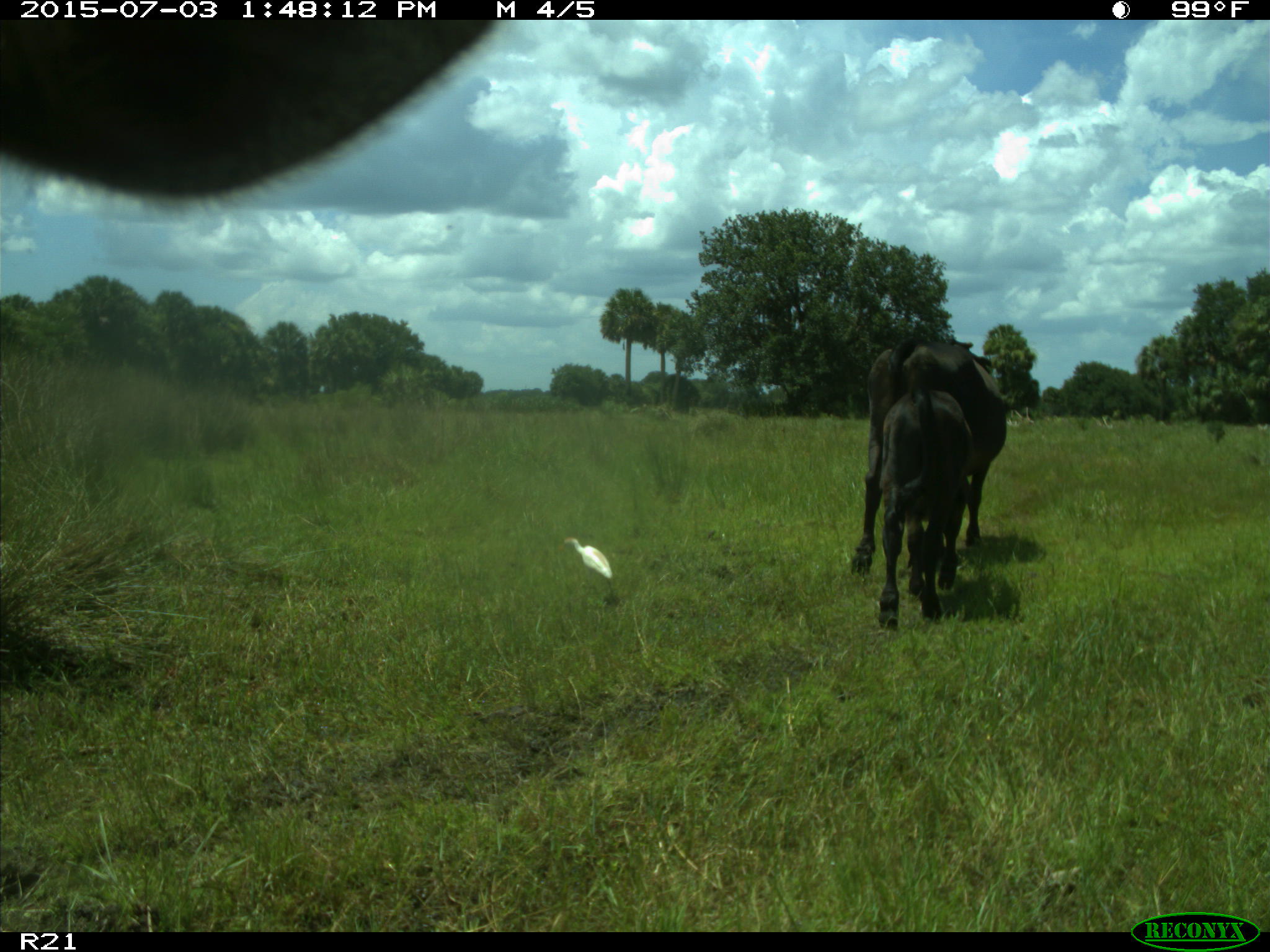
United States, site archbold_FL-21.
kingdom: Animalia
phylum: Chordata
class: Mammalia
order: Artiodactyla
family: Bovidae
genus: Bos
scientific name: Bos taurus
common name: domestic cow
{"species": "Bos taurus (domestic cow)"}